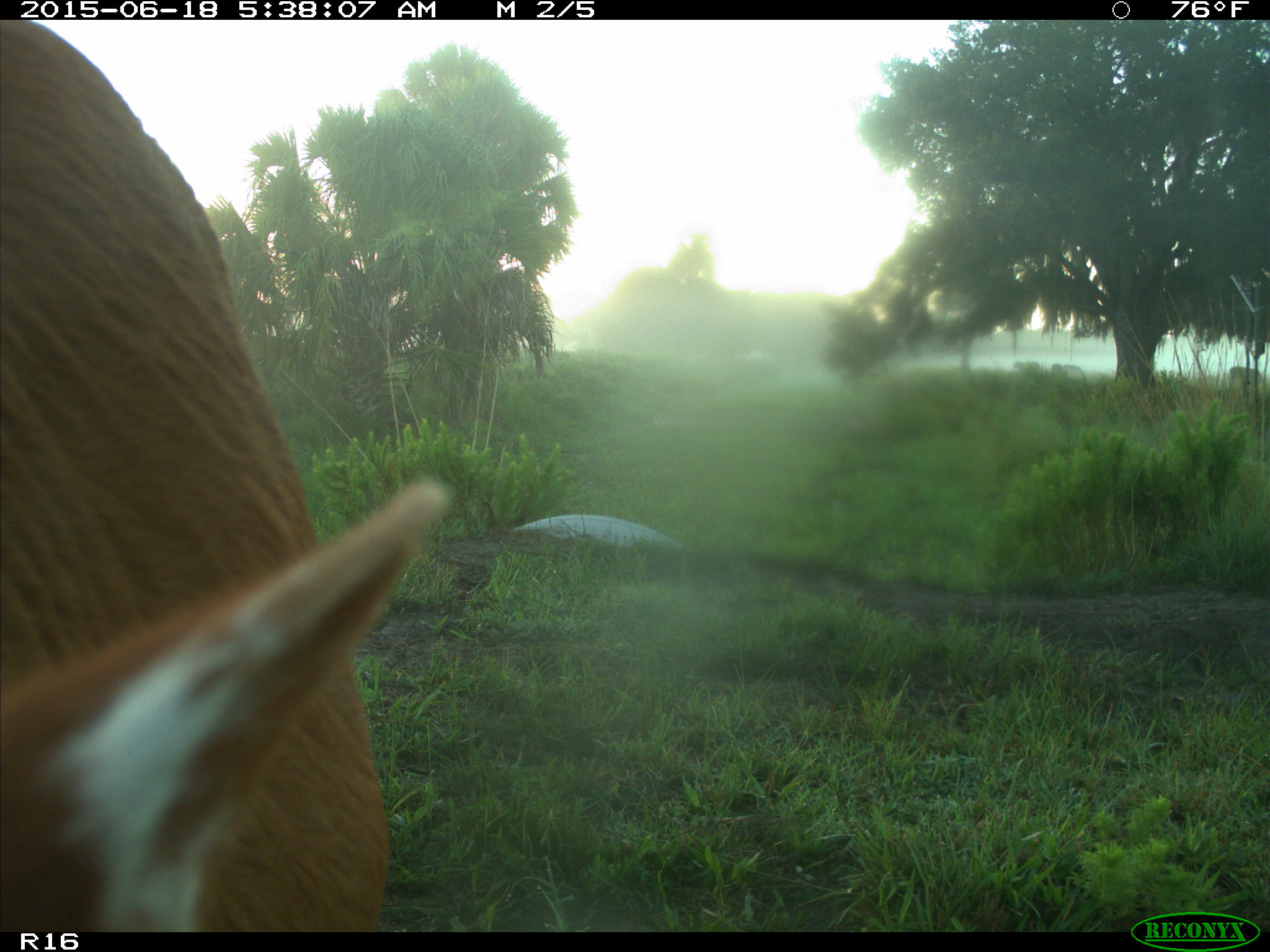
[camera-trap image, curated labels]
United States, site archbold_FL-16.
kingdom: Animalia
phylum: Chordata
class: Mammalia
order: Artiodactyla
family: Bovidae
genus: Bos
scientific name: Bos taurus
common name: domestic cow